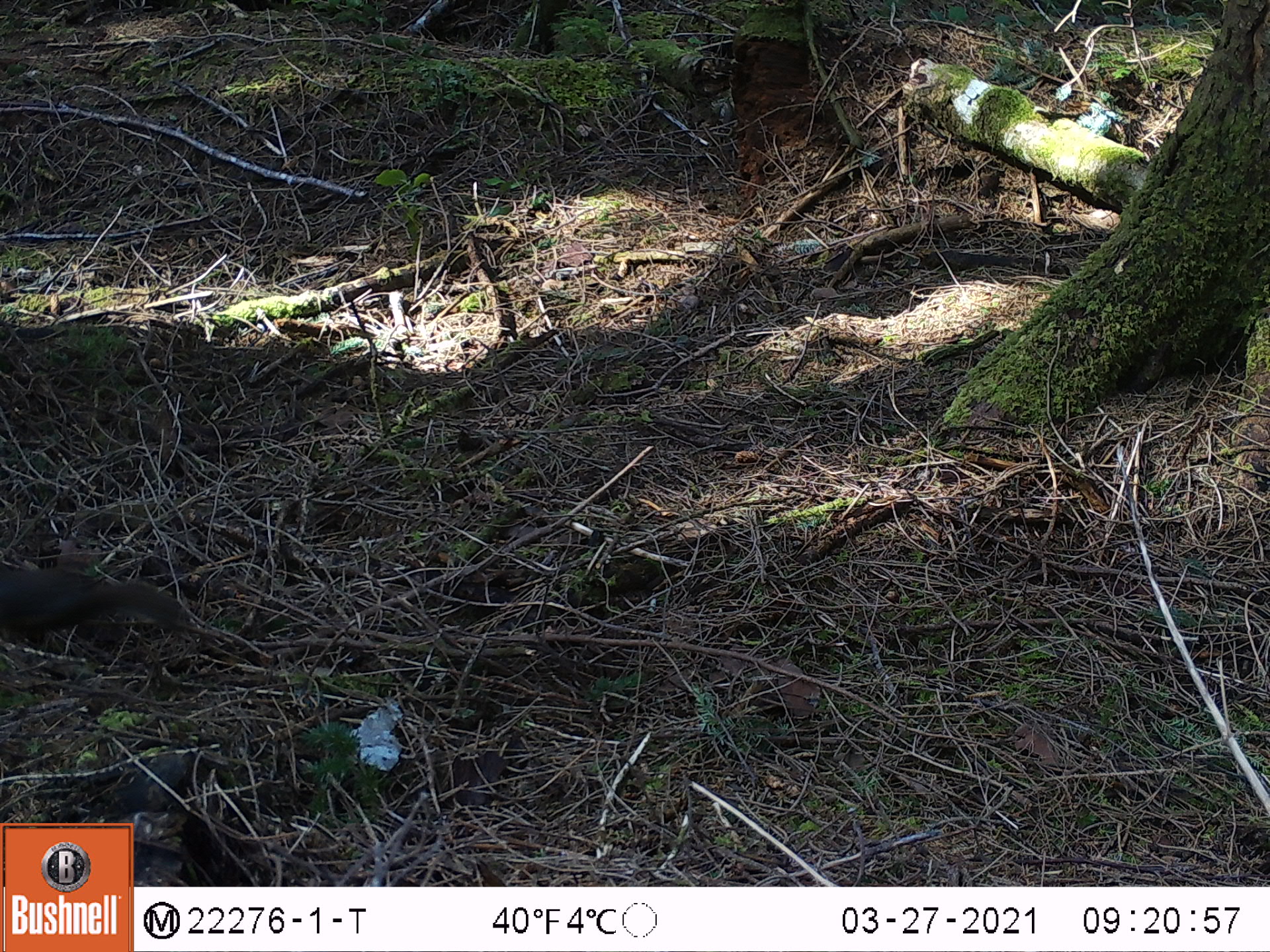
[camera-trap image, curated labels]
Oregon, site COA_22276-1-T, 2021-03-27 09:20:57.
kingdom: Animalia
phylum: Chordata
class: Mammalia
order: Rodentia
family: Sciuridae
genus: Tamiasciurus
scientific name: Tamiasciurus douglasii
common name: douglas squirrel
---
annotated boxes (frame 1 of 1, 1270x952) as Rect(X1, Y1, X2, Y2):
douglas squirrel: Rect(0, 544, 232, 676)